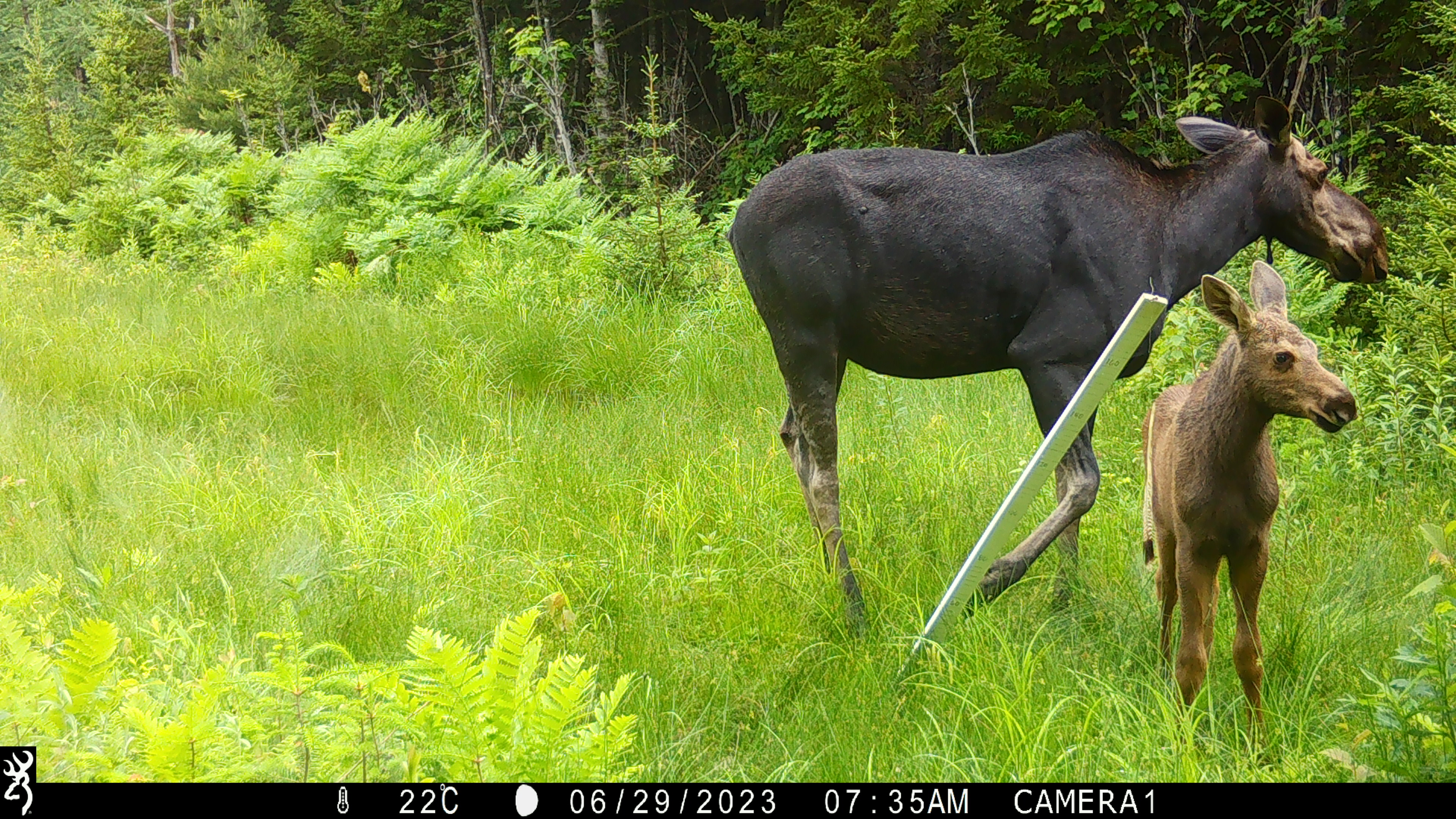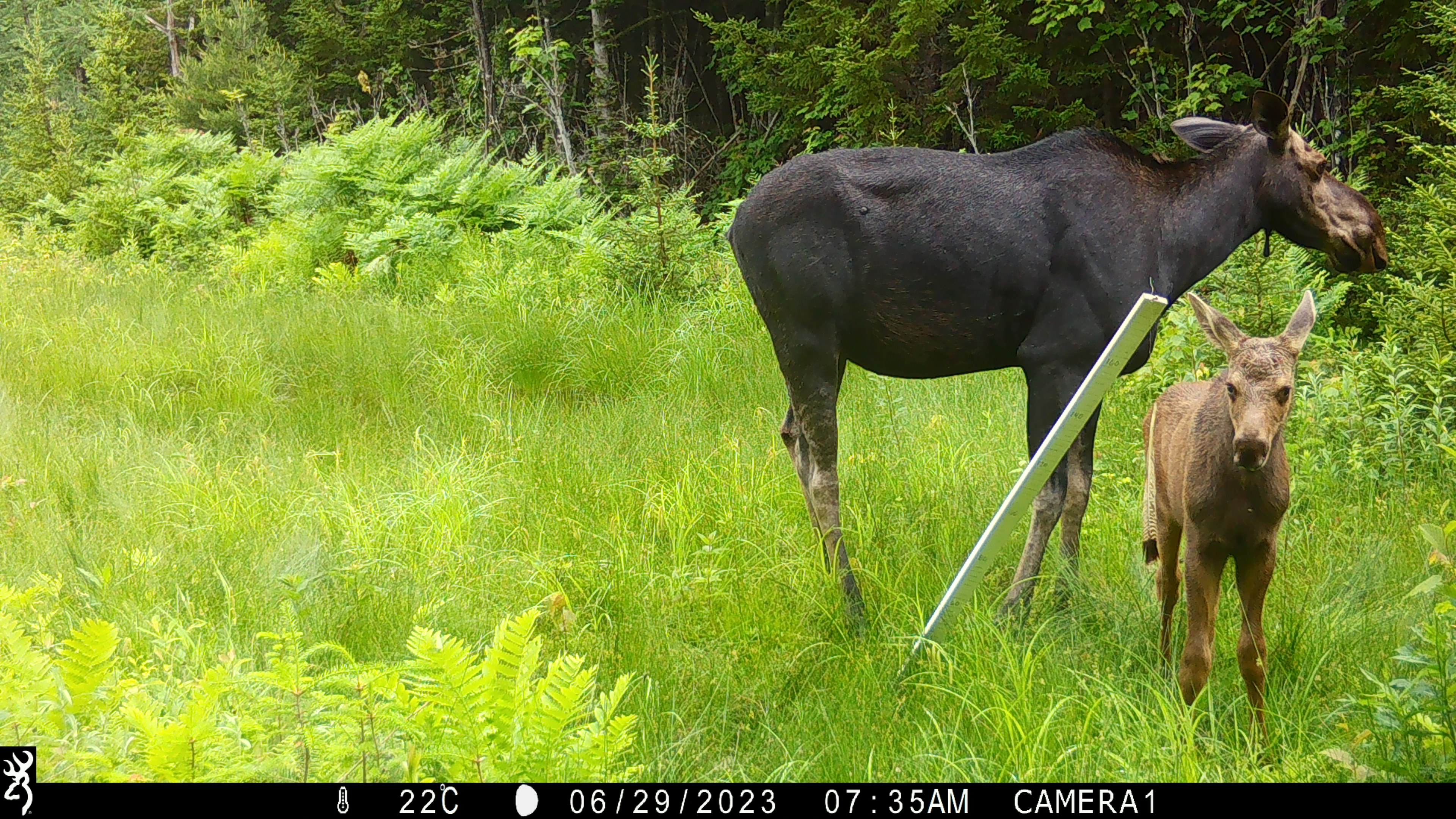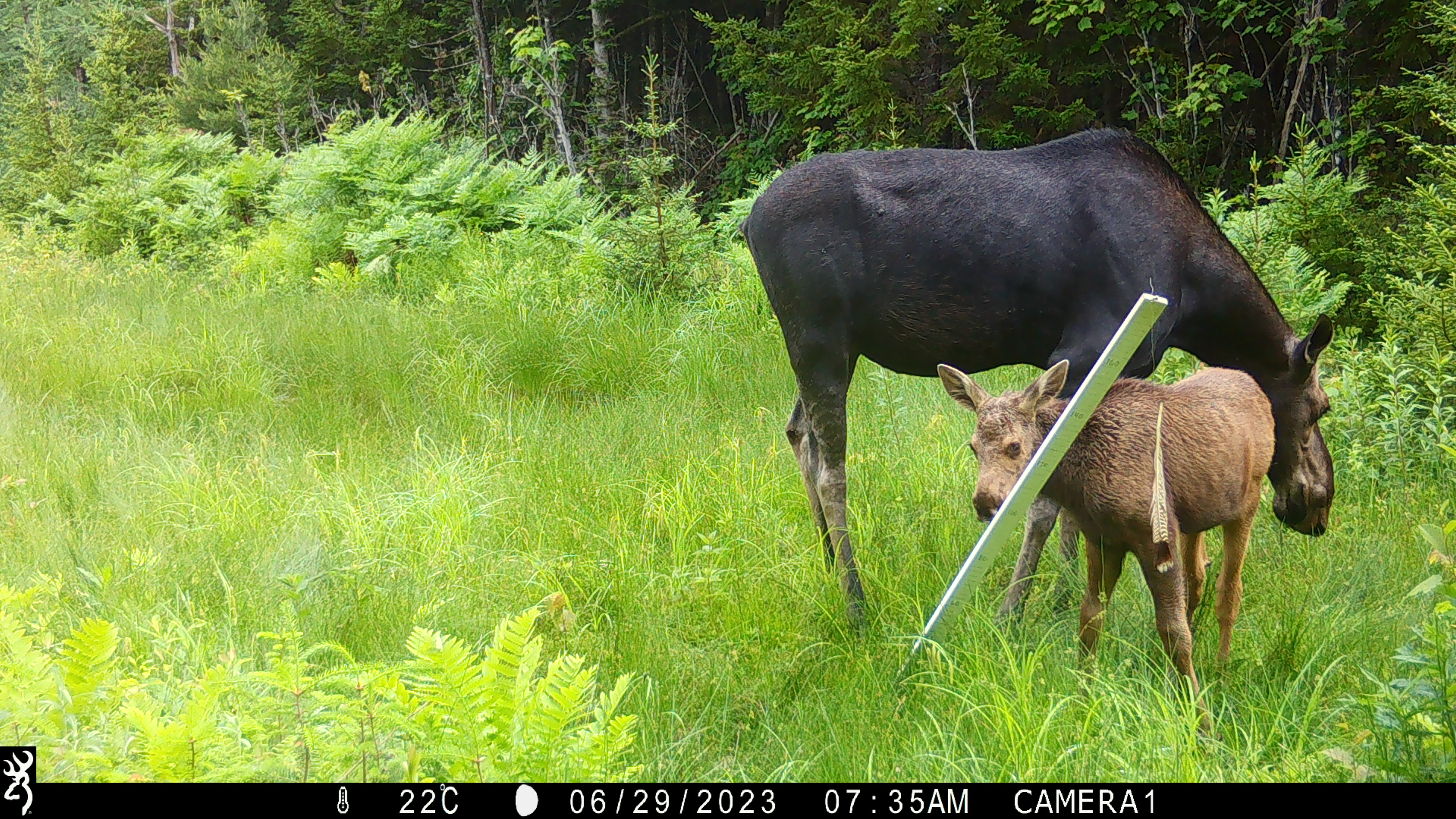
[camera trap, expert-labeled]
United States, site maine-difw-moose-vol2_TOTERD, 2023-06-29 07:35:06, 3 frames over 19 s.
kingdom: Animalia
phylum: Chordata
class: Mammalia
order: Artiodactyla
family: Cervidae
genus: Alces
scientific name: Alces alces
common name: moose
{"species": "moose (Alces alces)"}